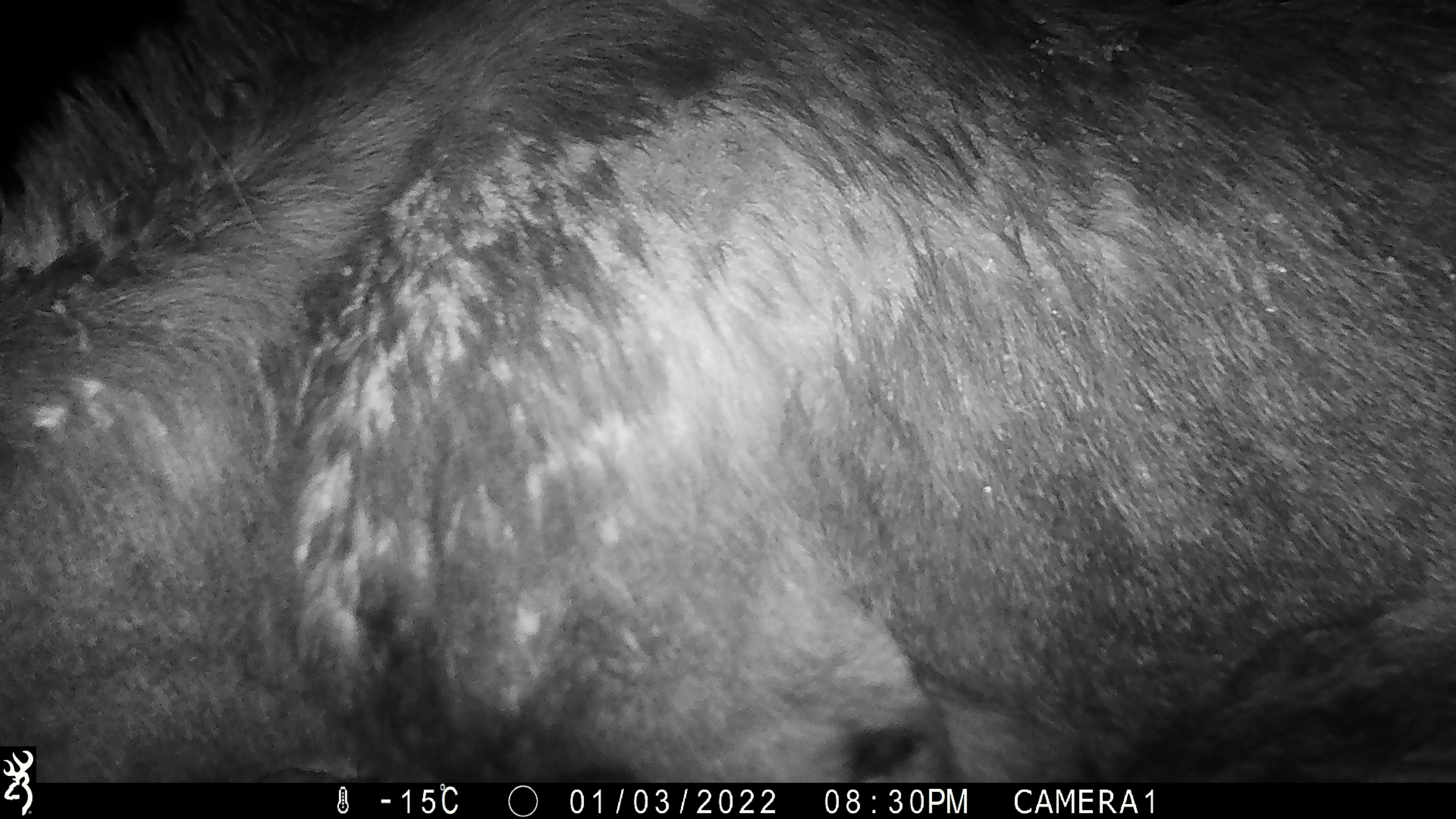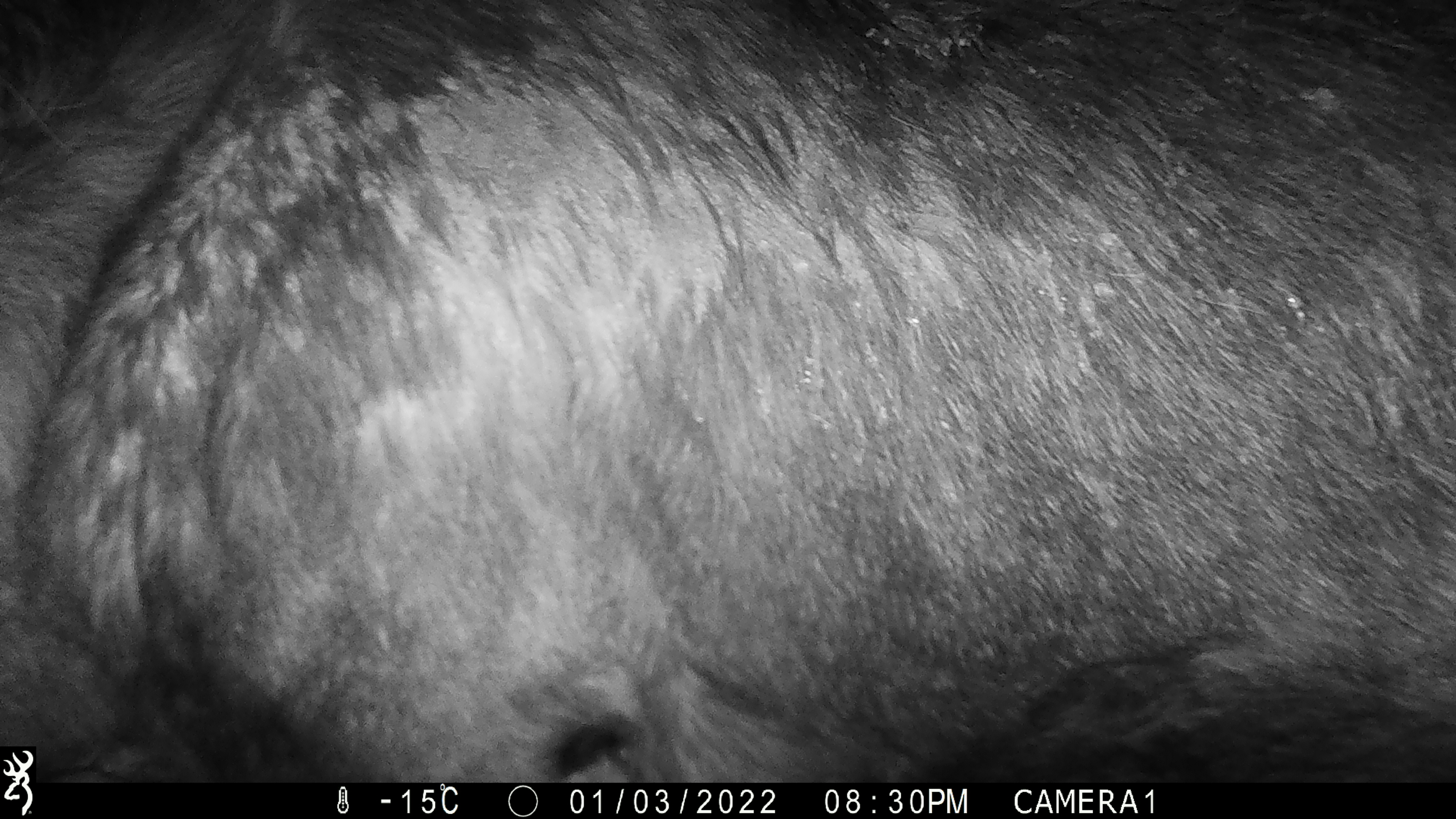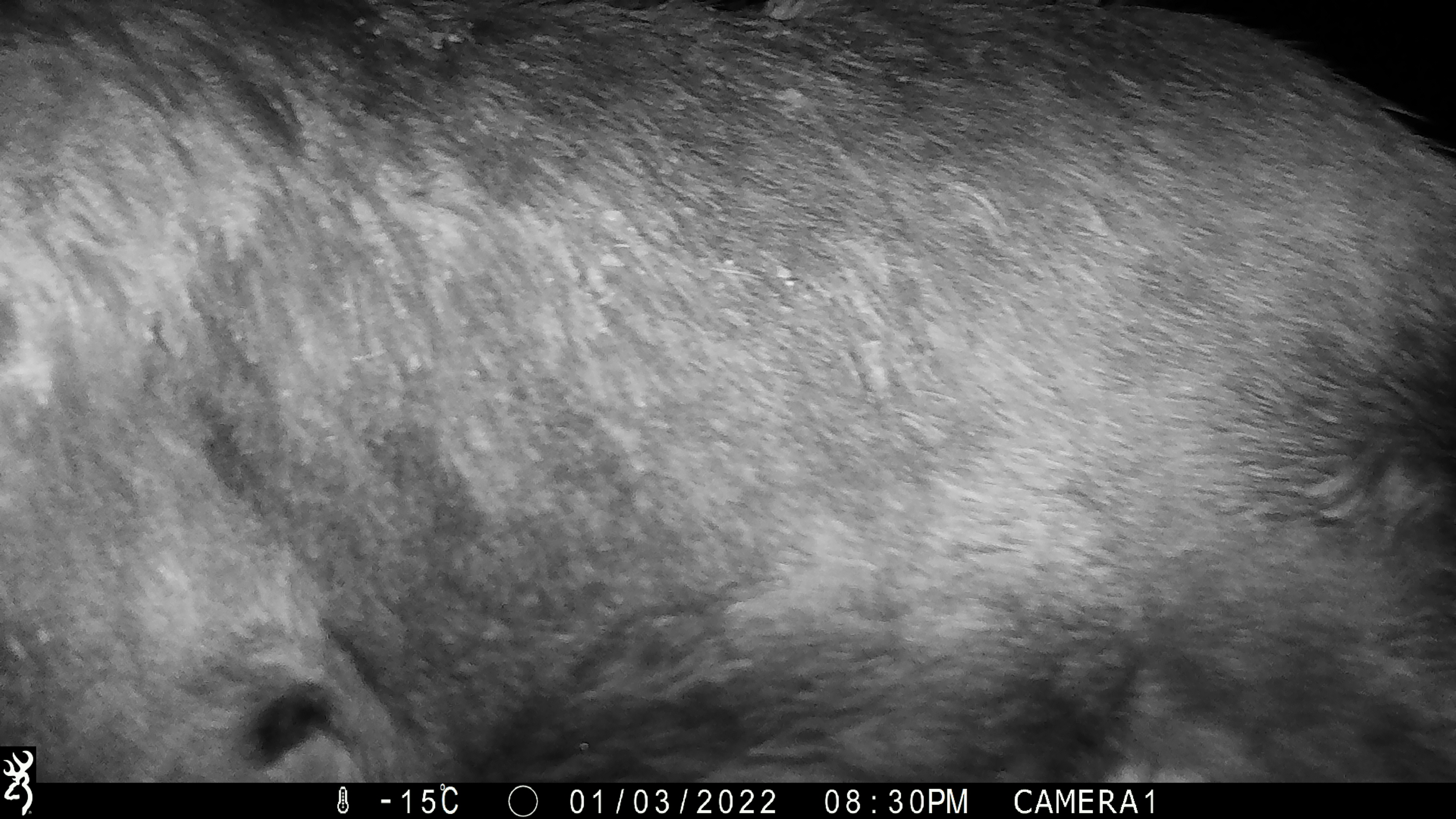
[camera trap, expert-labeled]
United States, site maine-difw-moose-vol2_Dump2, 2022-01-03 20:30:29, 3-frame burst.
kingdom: Animalia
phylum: Chordata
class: Mammalia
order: Artiodactyla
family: Cervidae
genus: Alces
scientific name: Alces alces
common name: moose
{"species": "moose (Alces alces)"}